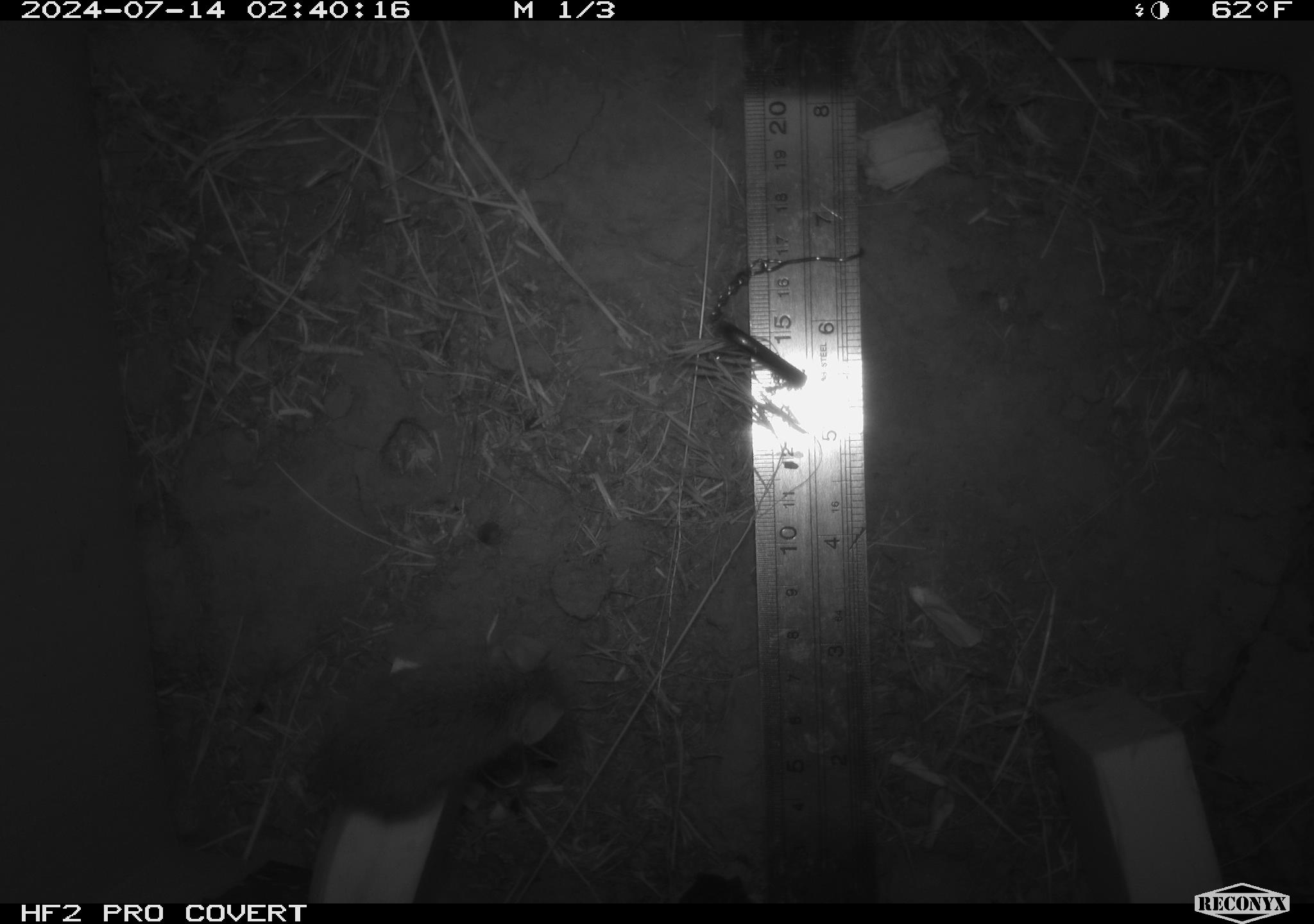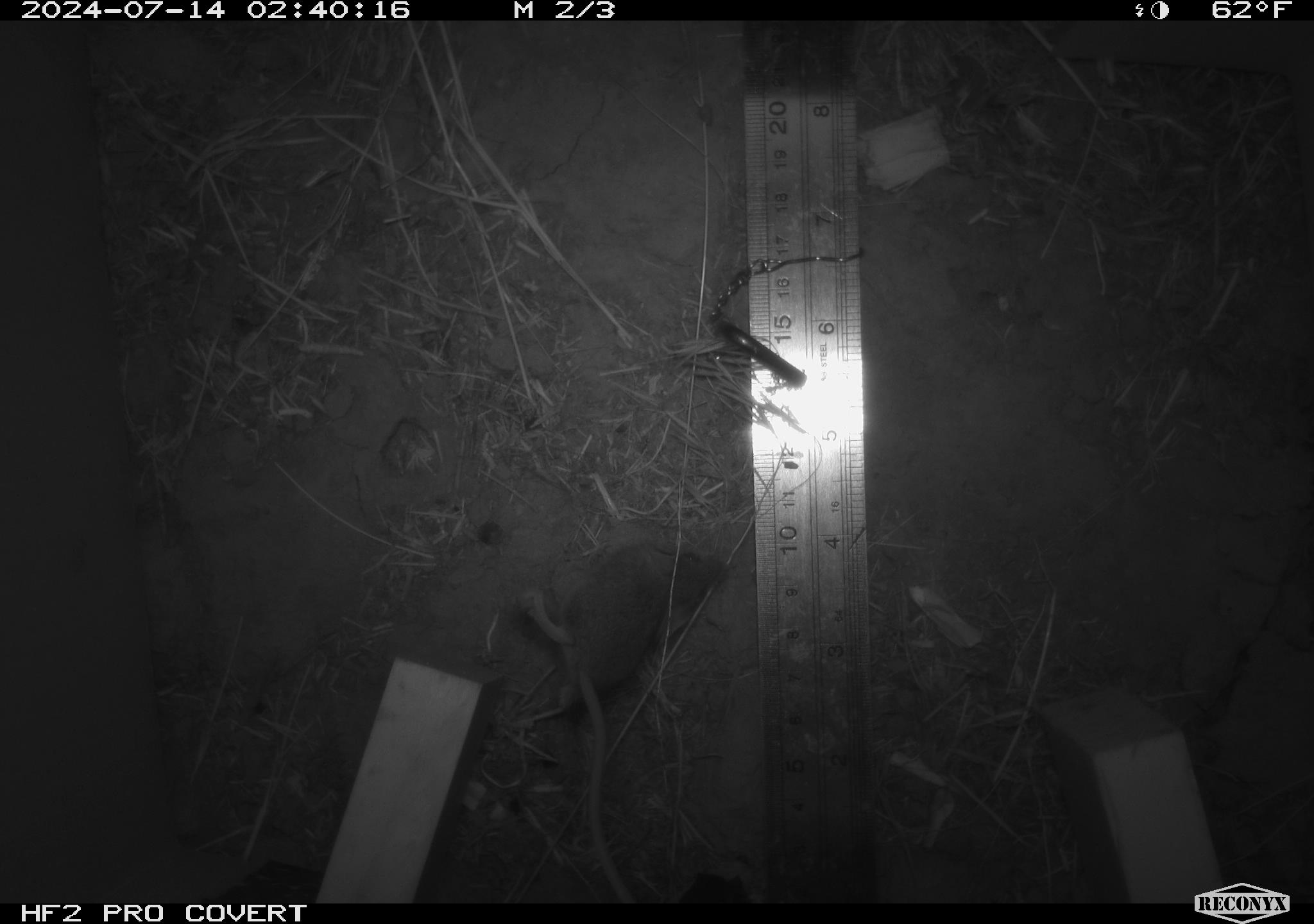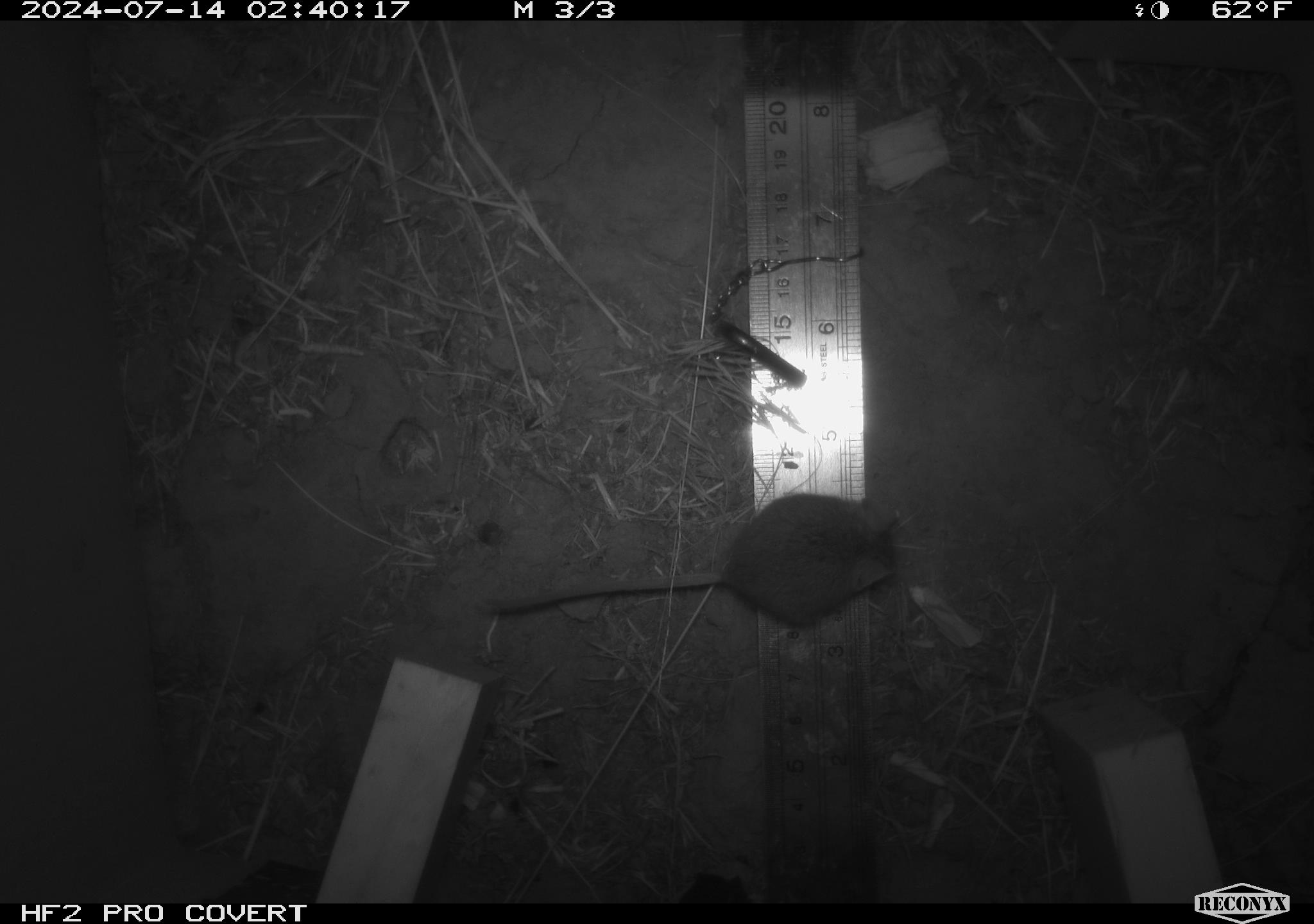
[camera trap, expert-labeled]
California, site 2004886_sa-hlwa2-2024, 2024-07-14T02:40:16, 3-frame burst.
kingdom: Animalia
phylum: Chordata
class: Mammalia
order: Rodentia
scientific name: Rodentia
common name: mouse species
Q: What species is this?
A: Mouse species (Rodentia).